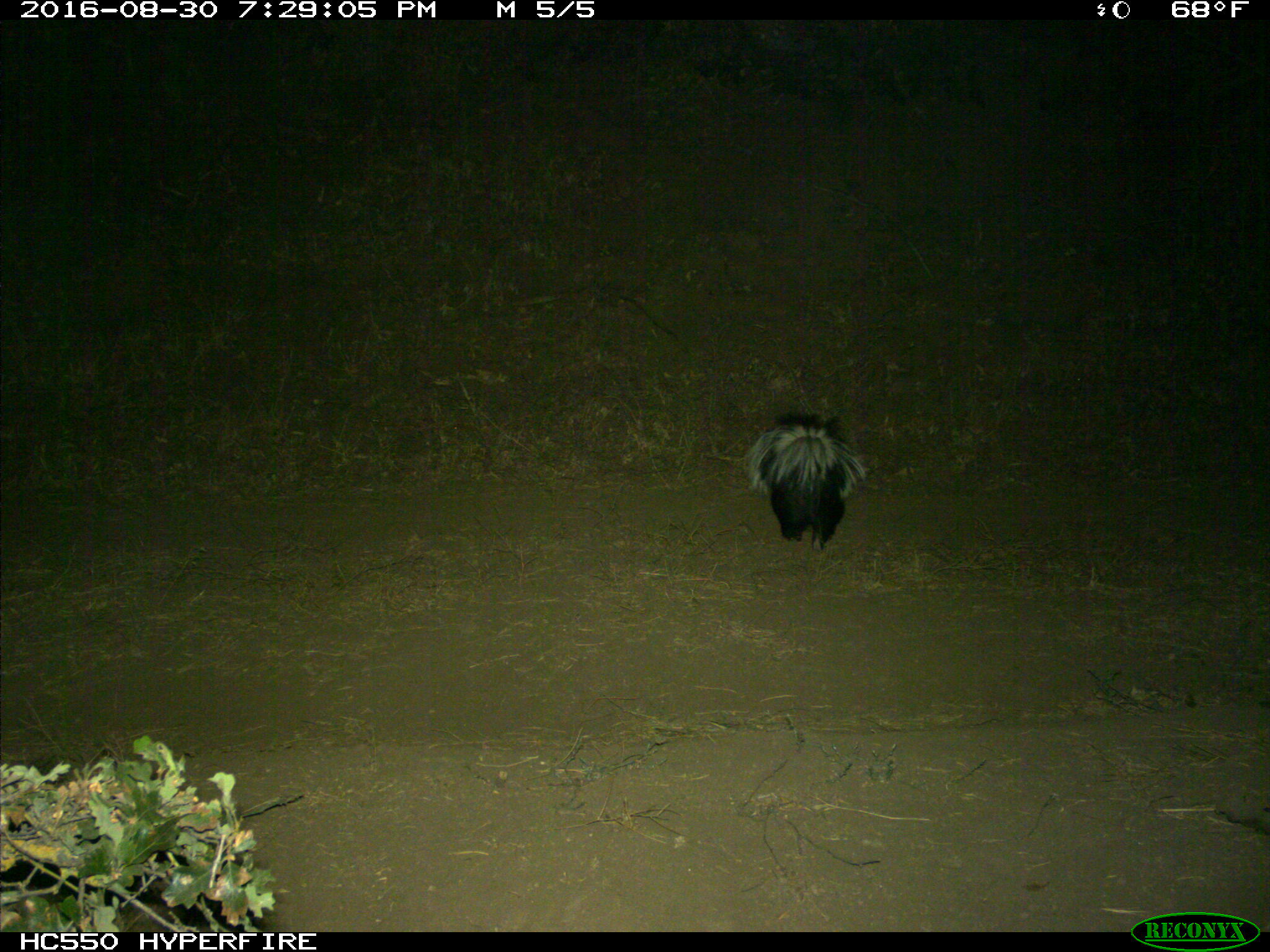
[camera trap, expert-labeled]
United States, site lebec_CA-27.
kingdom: Animalia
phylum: Chordata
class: Mammalia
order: Carnivora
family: Mephitidae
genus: Mephitis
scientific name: Mephitis mephitis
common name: striped skunk